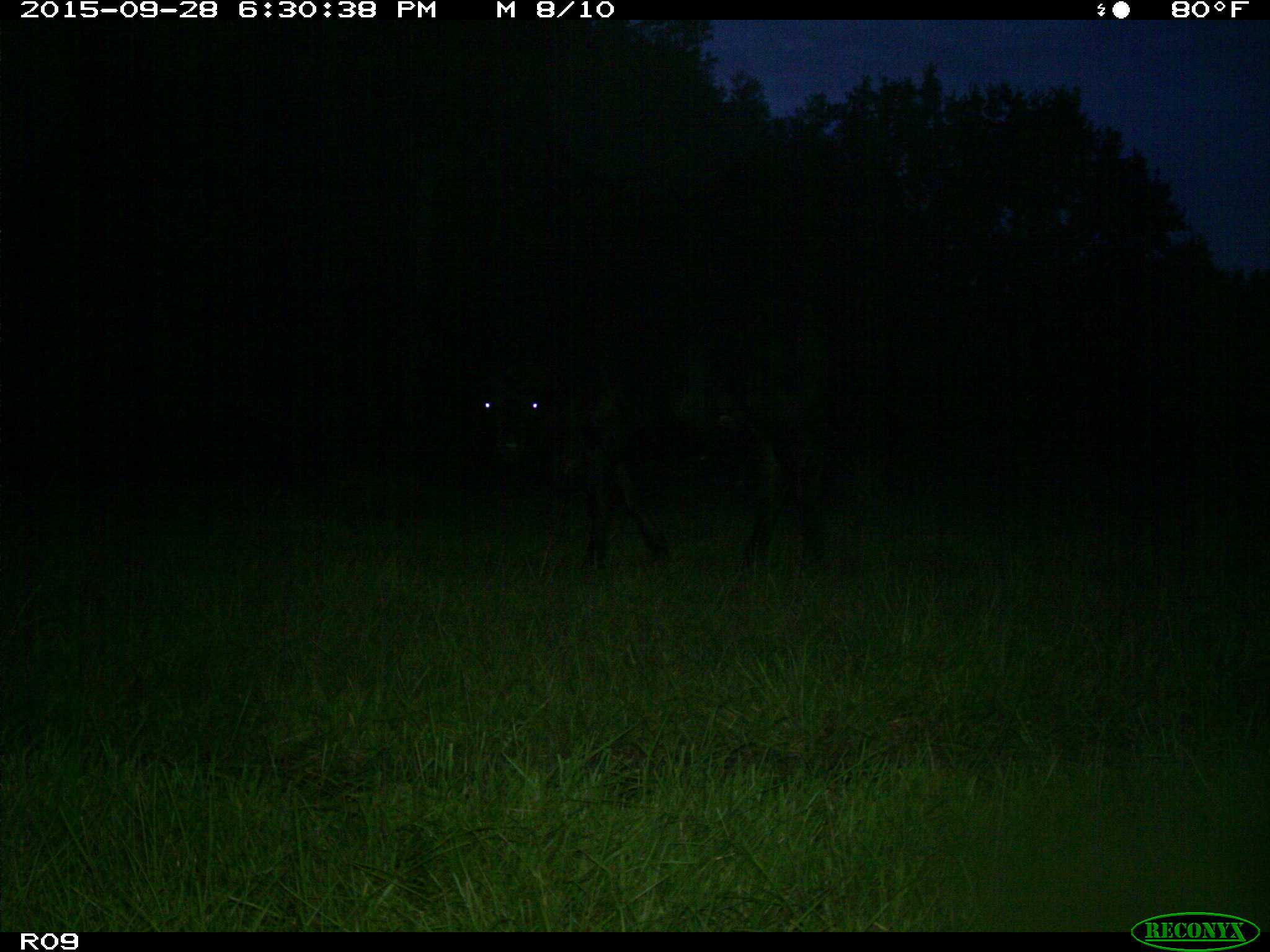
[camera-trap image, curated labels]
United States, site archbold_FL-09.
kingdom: Animalia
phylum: Chordata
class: Mammalia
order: Artiodactyla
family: Bovidae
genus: Bos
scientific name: Bos taurus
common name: domestic cow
Bos taurus (domestic cow).